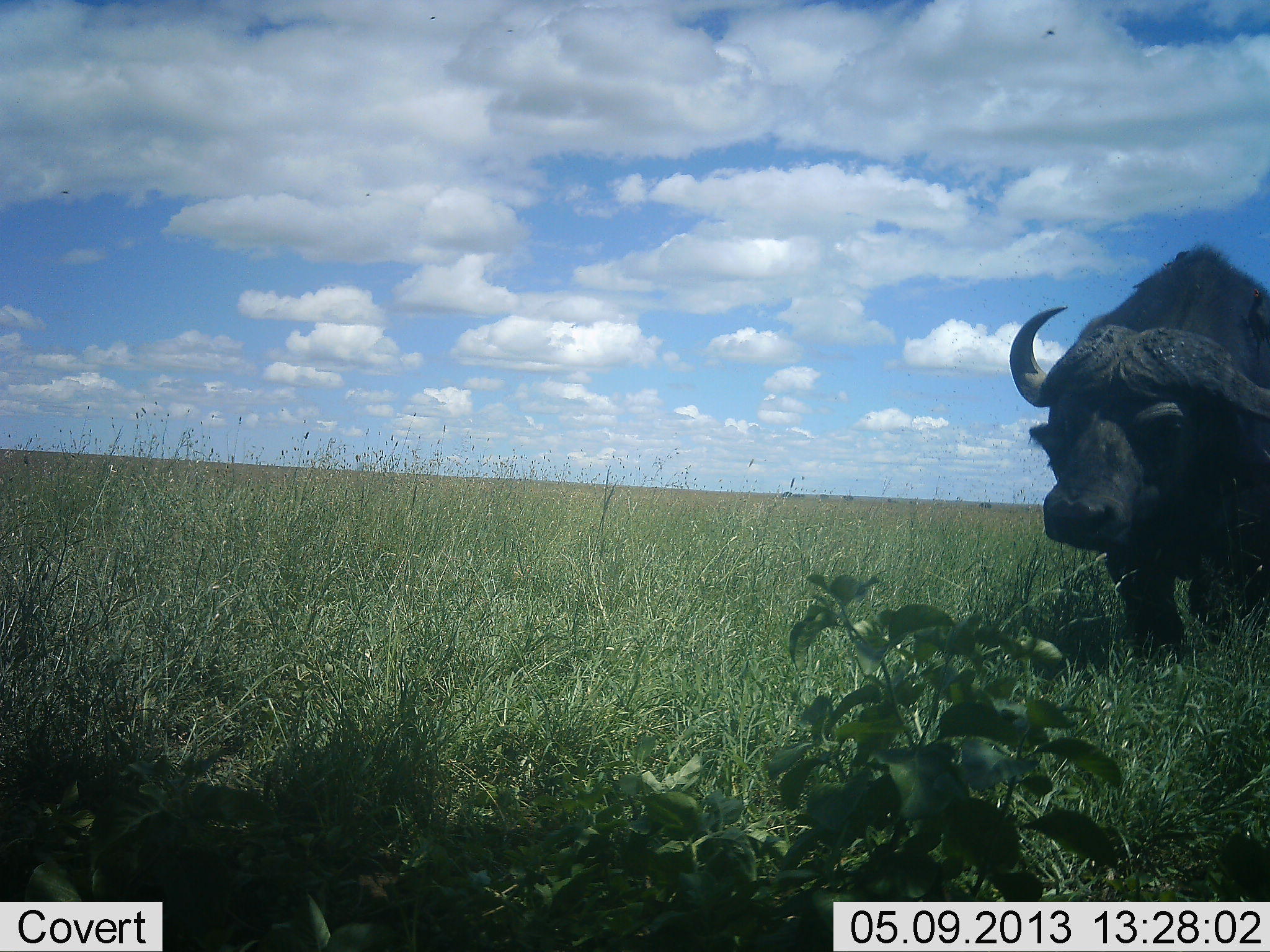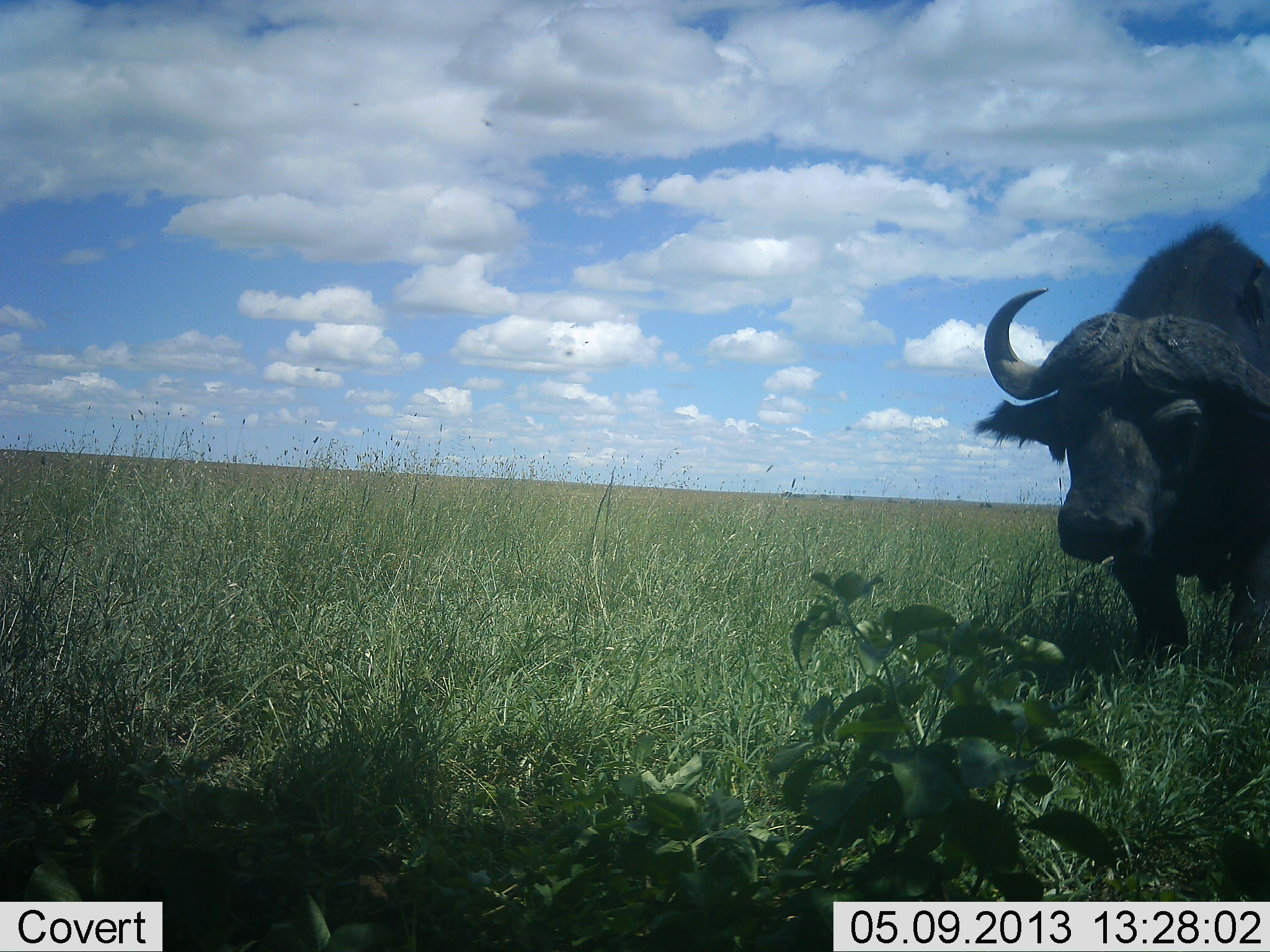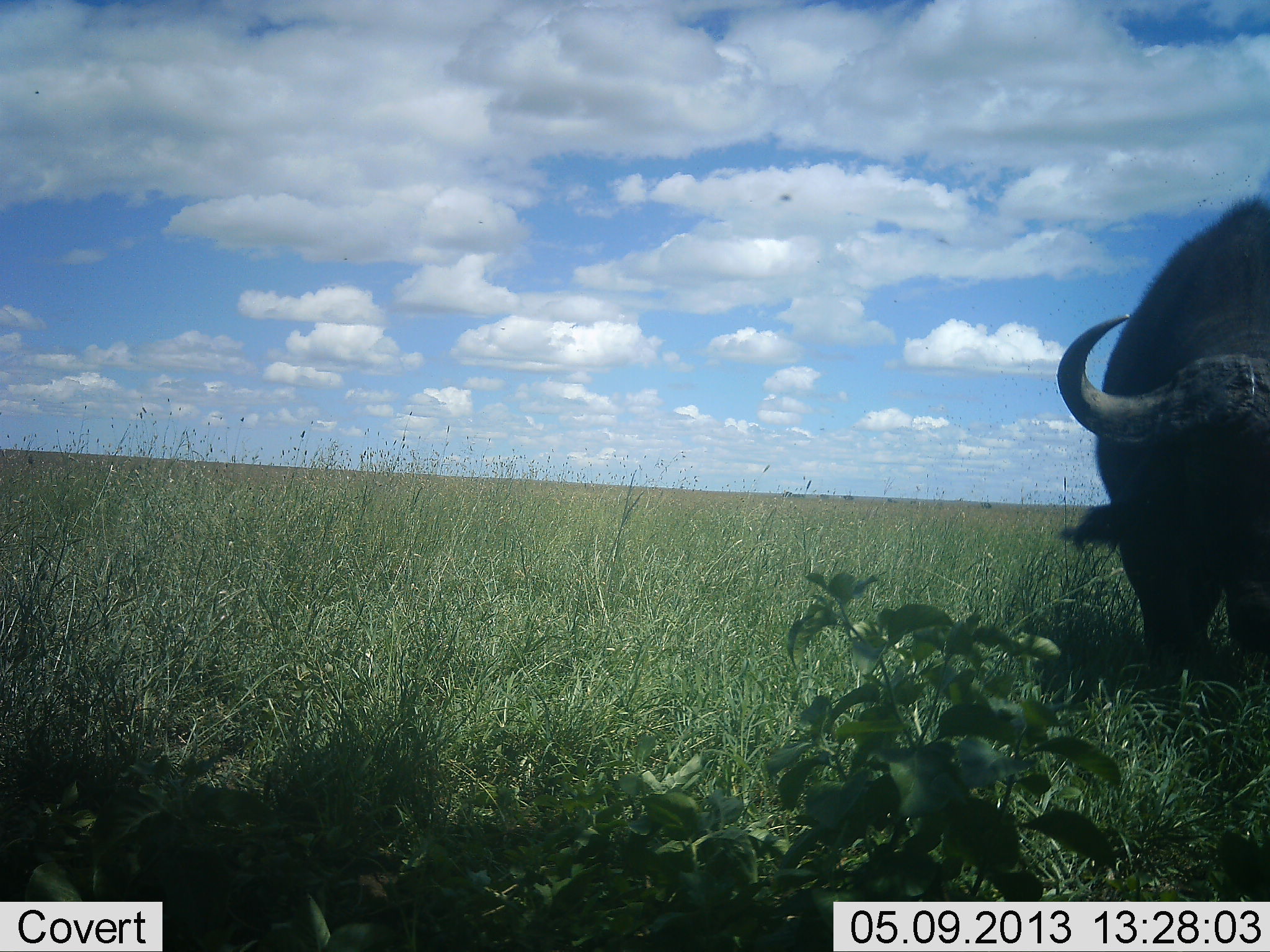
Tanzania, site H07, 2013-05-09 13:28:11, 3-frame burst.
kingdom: Animalia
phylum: Chordata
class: Mammalia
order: Artiodactyla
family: Bovidae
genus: Syncerus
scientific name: Syncerus caffer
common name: cape buffalo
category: buffalo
Buffalo (cape buffalo) (Syncerus caffer), count 1. Behavior (volunteer vote fractions): standing 13%, resting 0%, moving 93%, interacting 0%. Young present (vote fraction): 0%. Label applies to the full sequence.